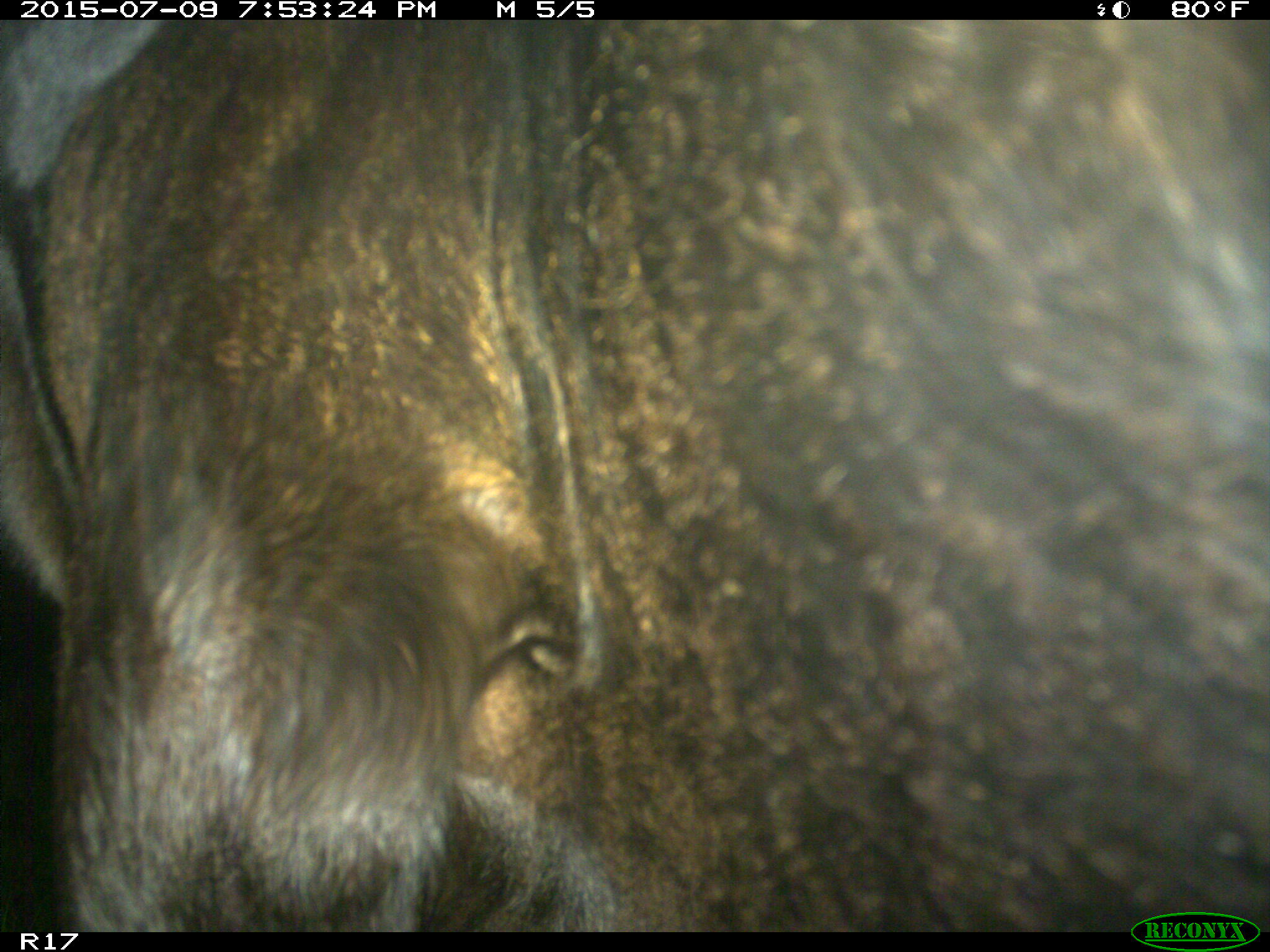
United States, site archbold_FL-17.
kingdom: Animalia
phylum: Chordata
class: Mammalia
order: Artiodactyla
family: Bovidae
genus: Bos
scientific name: Bos taurus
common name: domestic cow